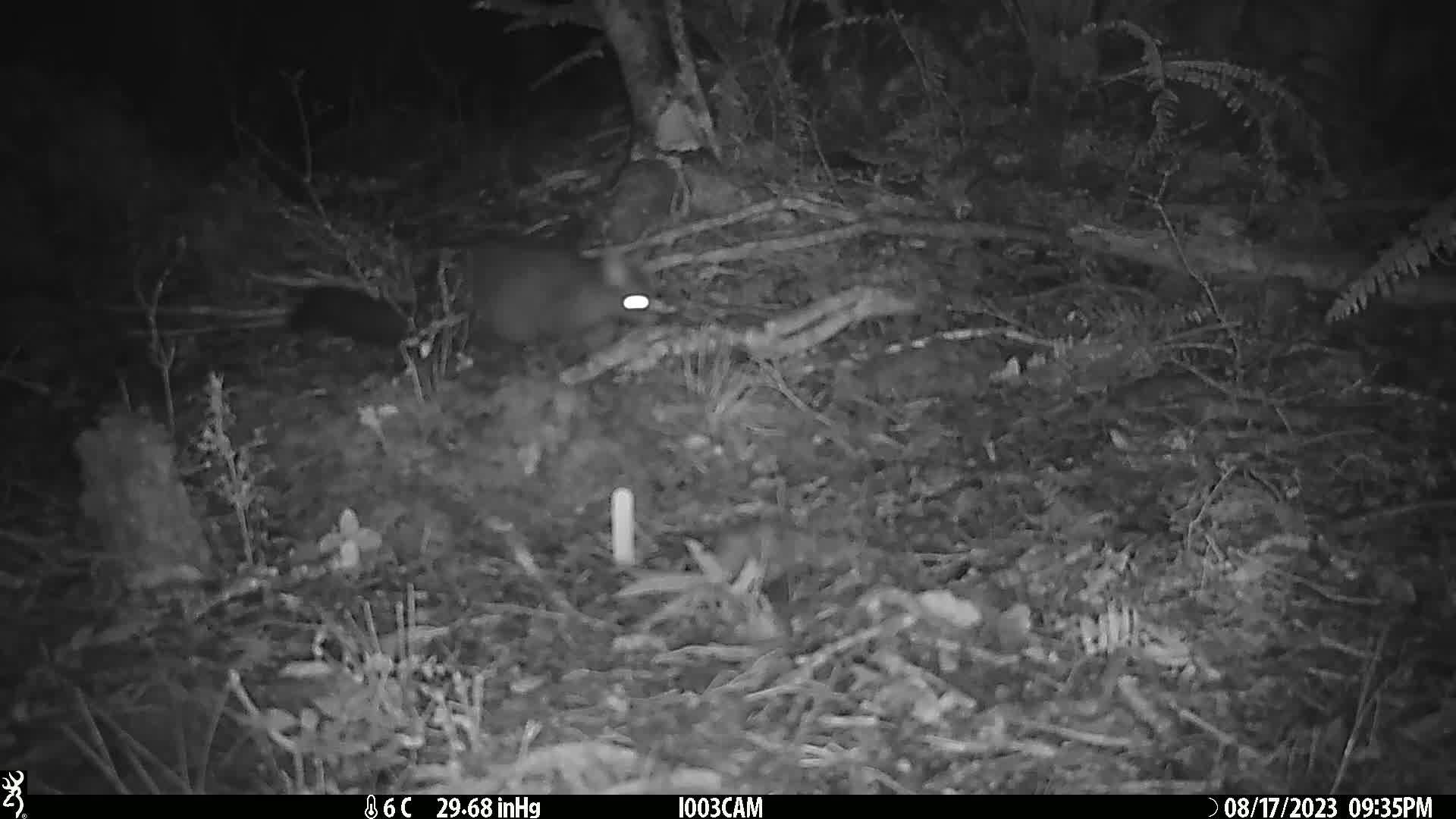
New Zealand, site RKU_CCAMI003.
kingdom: Animalia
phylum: Chordata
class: Mammalia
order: Diprotodontia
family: Phalangeridae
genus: Trichosurus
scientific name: Trichosurus vulpecula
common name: common brushtail possum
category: possum